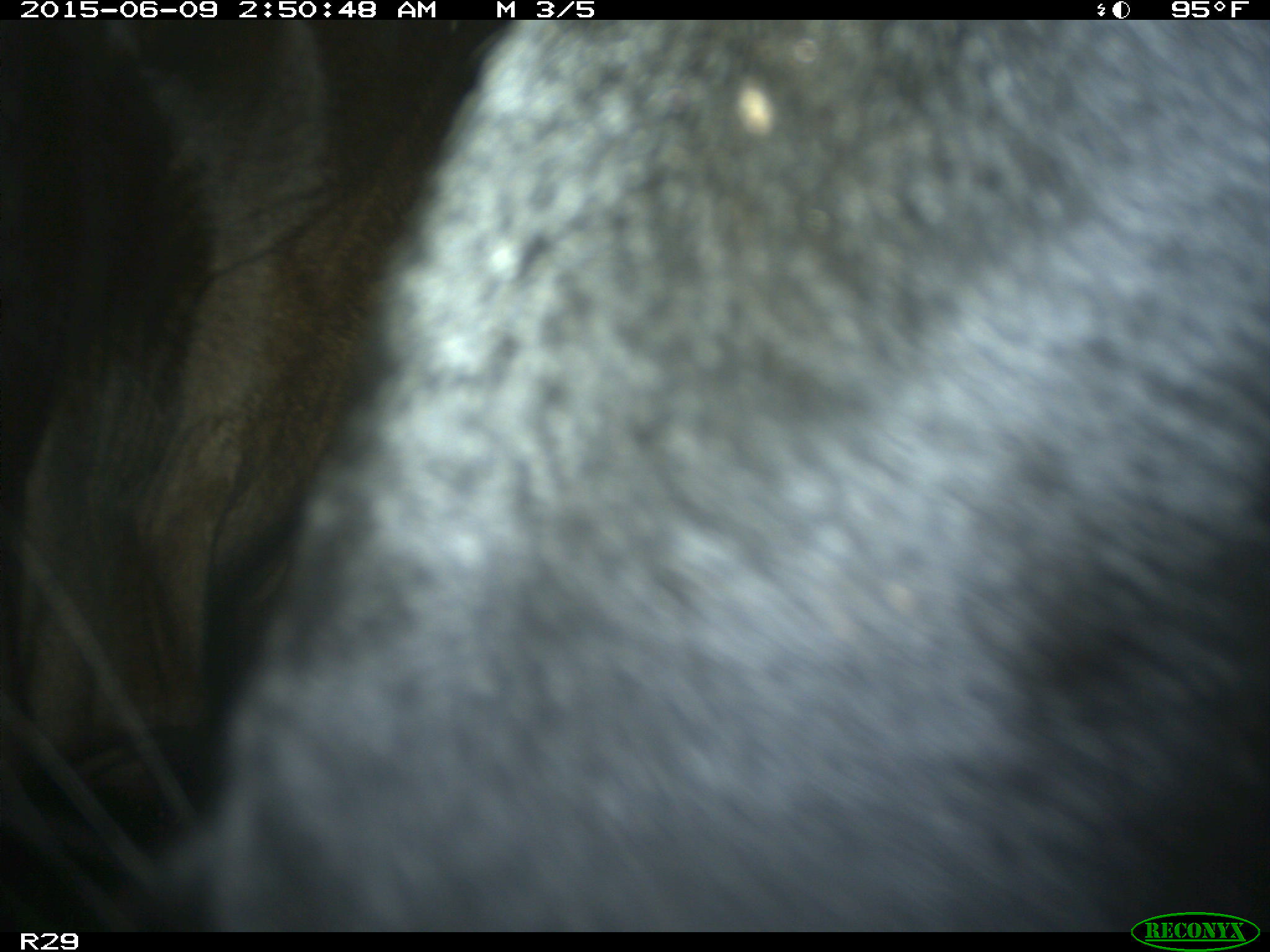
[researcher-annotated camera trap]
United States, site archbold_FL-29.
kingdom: Animalia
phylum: Chordata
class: Mammalia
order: Artiodactyla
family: Bovidae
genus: Bos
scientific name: Bos taurus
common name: domestic cow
Bos taurus (domestic cow).